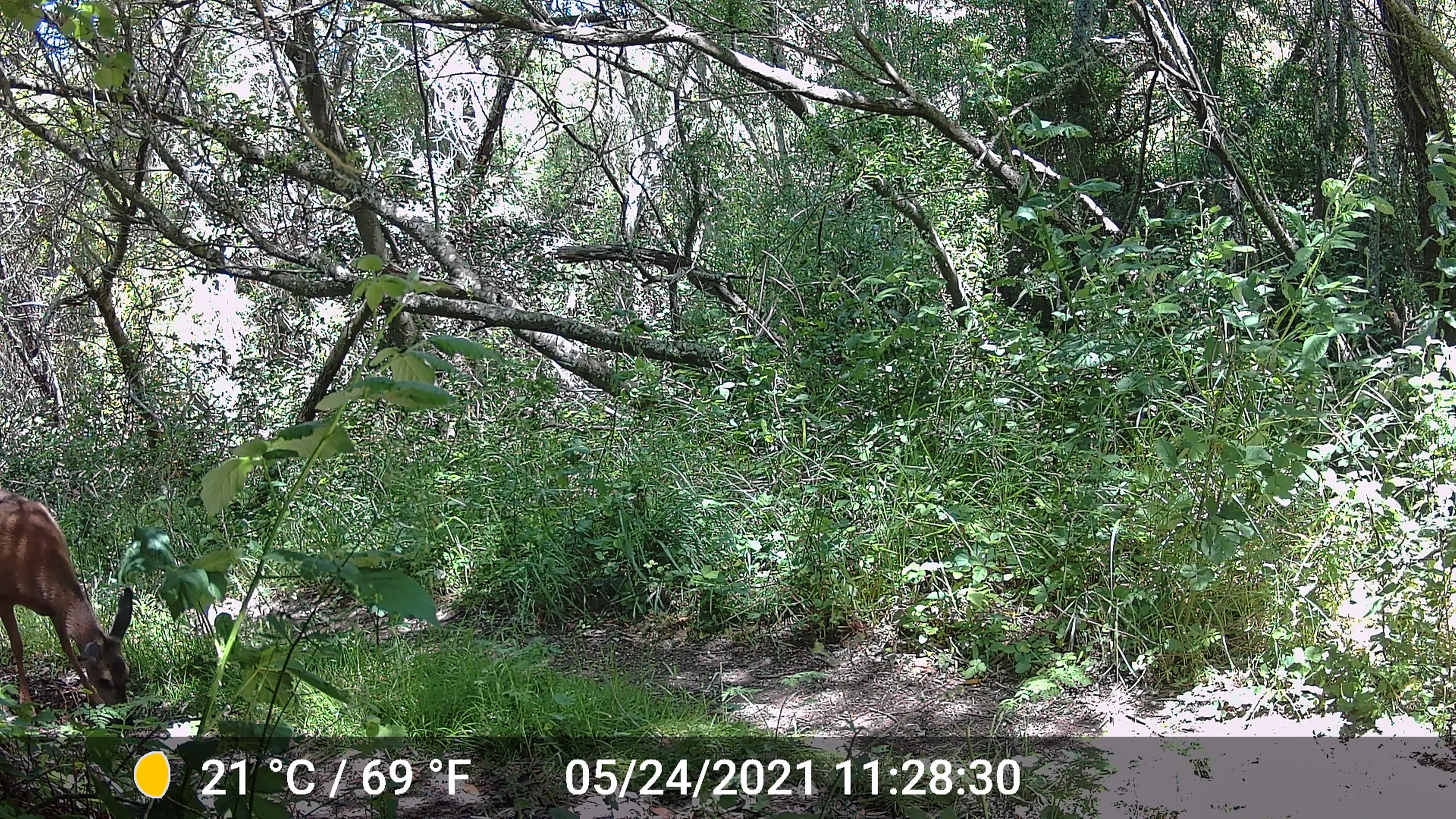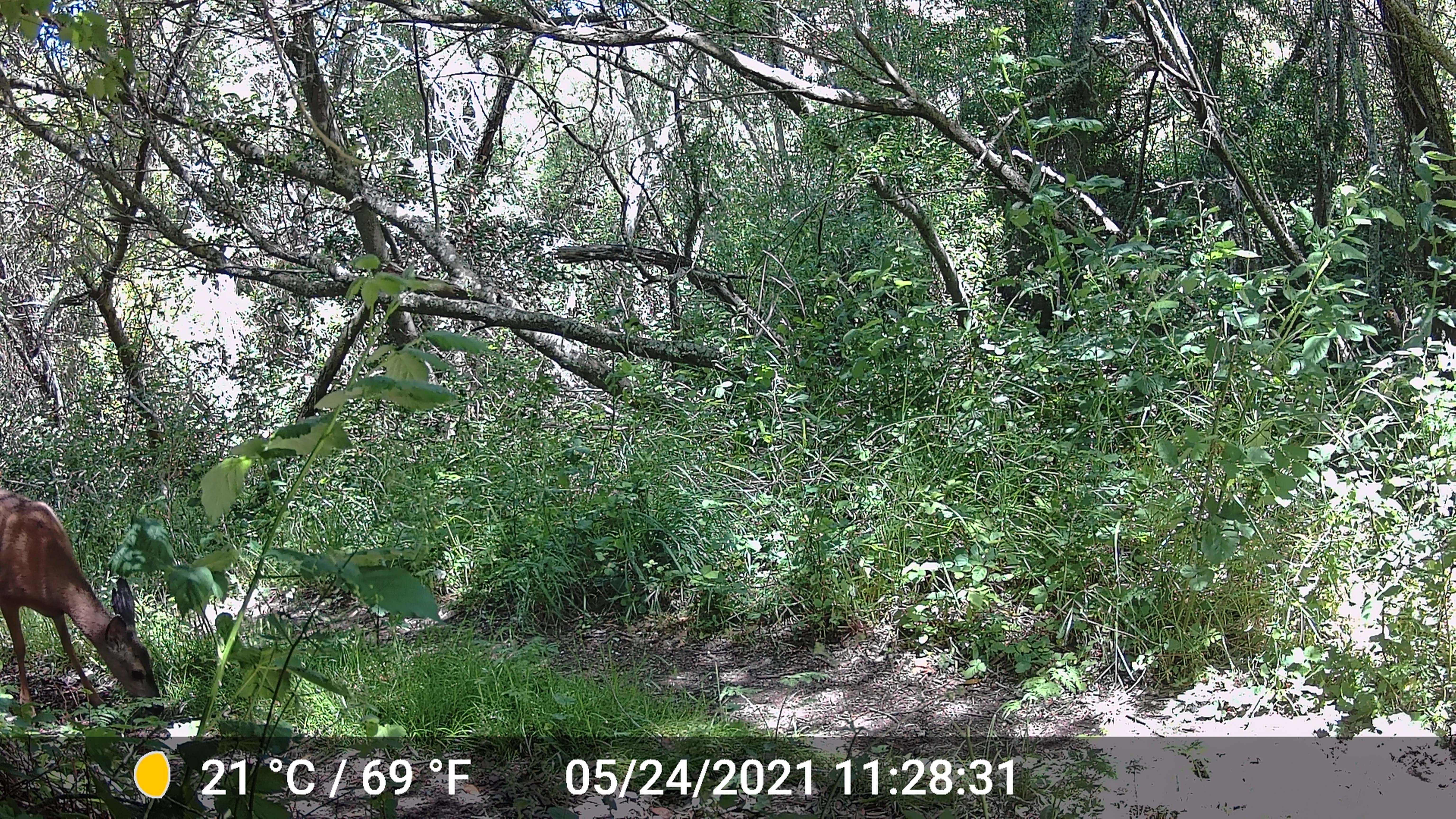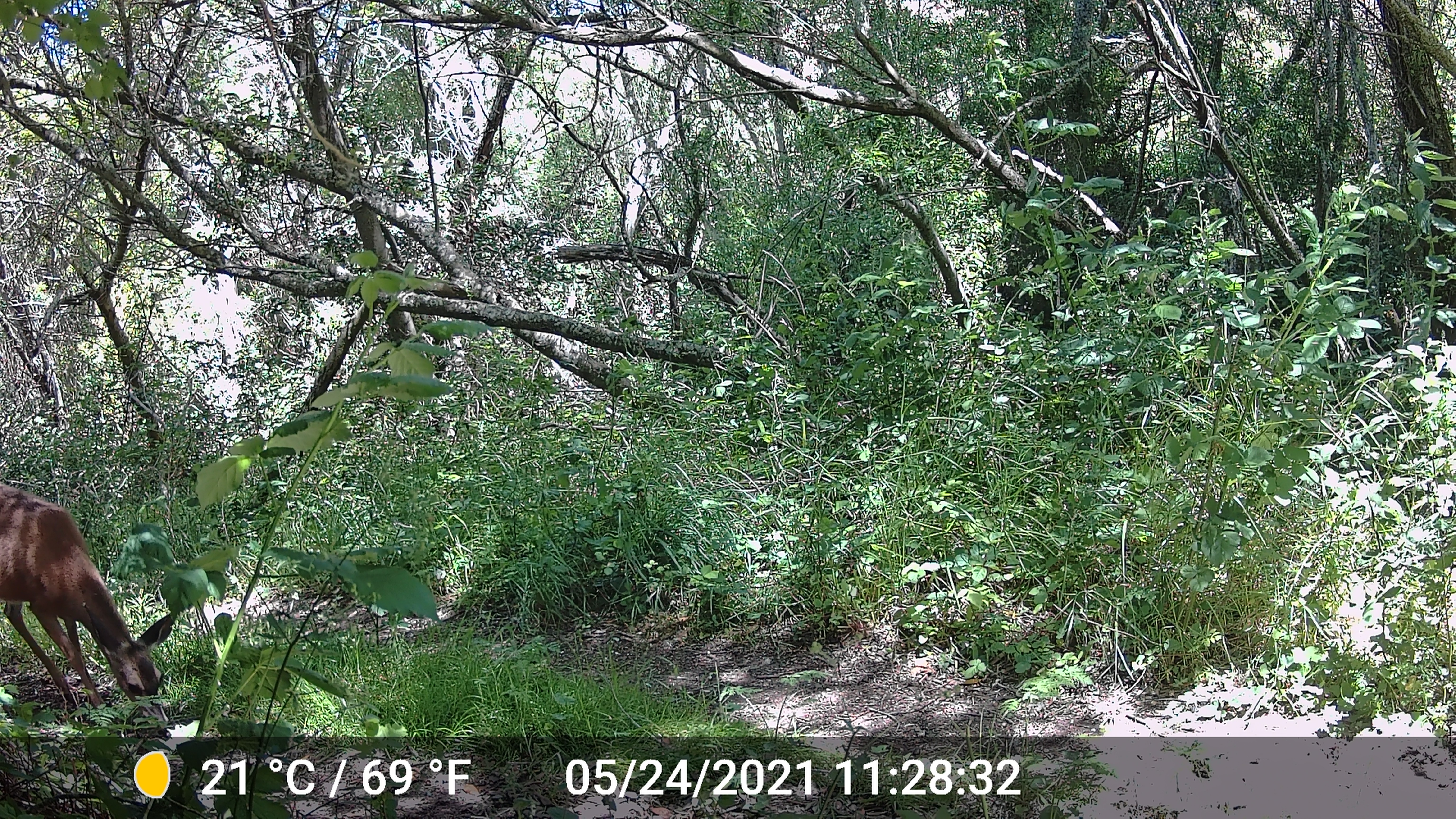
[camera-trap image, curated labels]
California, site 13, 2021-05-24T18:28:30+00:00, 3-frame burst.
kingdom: Animalia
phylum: Chordata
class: Mammalia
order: Artiodactyla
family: Cervidae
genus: Odocoileus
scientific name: Odocoileus hemionus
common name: mule deer